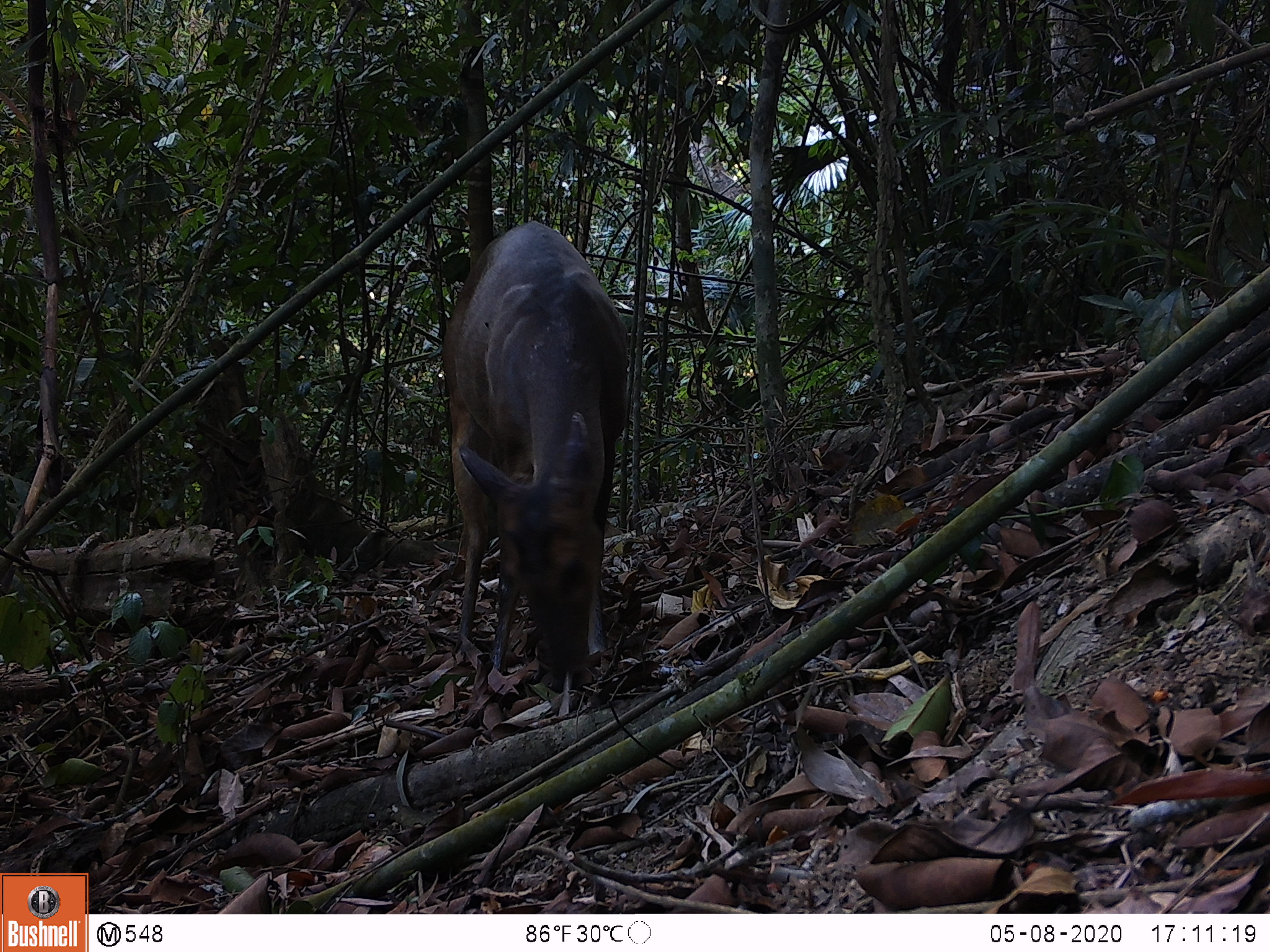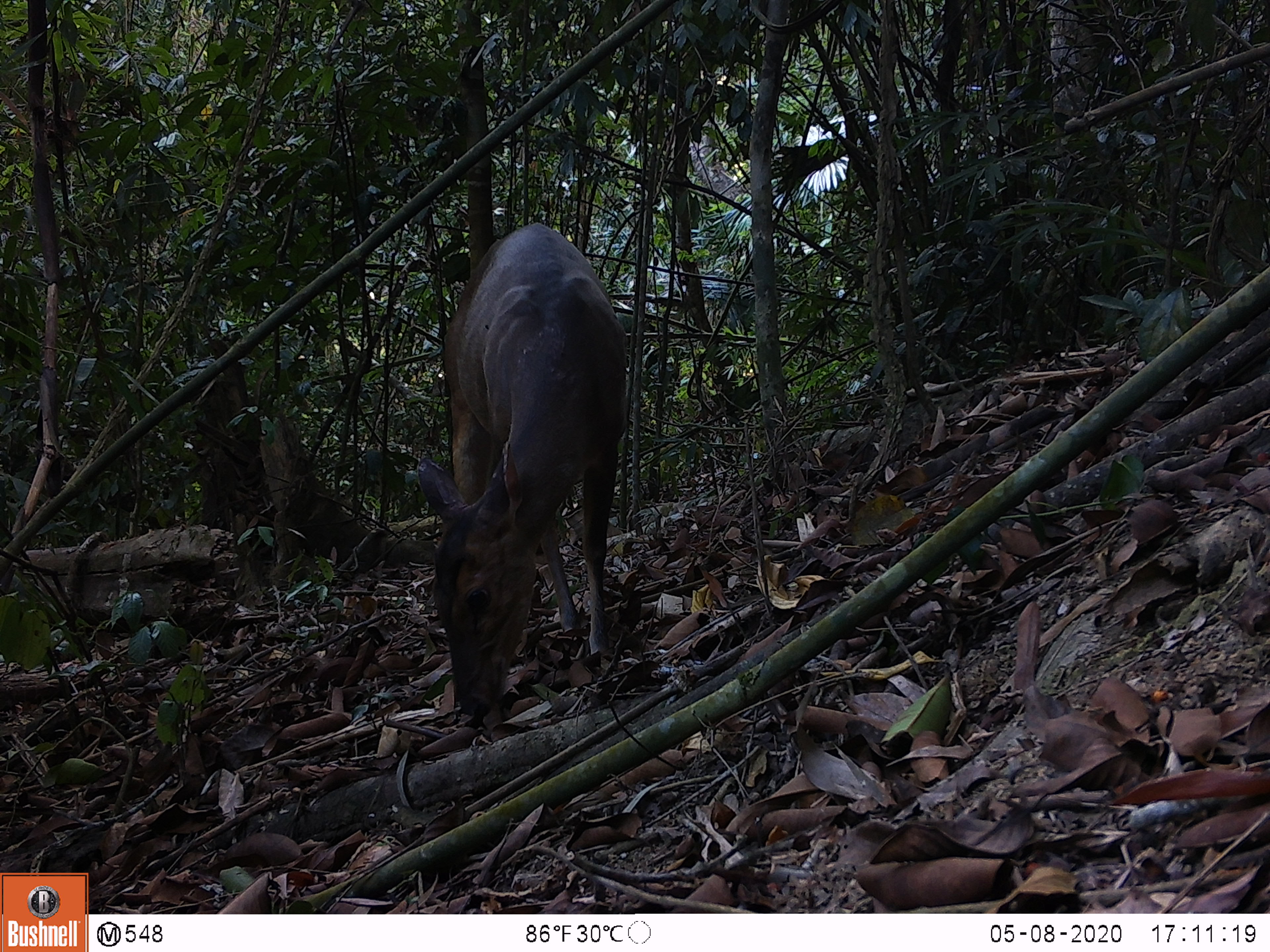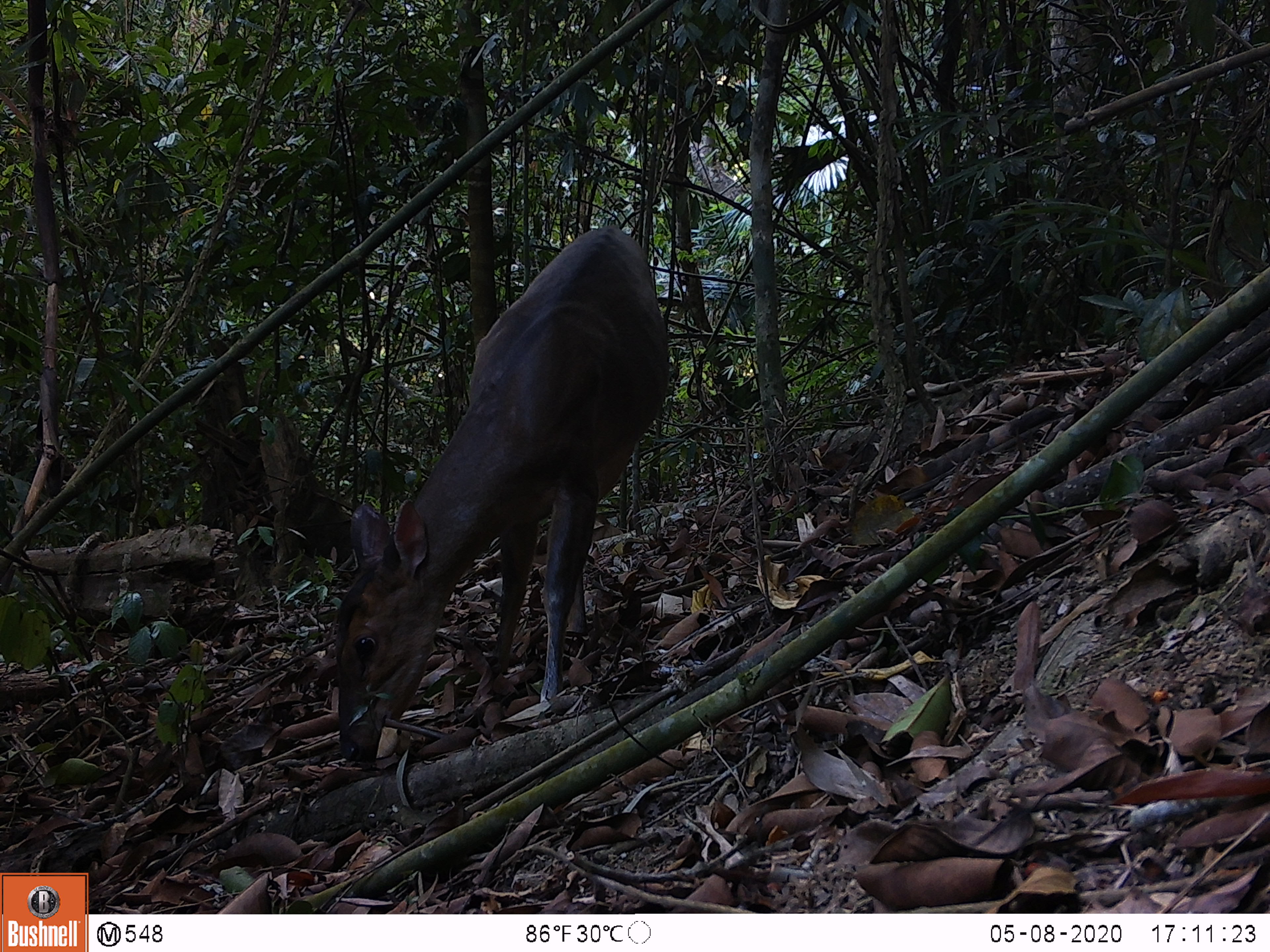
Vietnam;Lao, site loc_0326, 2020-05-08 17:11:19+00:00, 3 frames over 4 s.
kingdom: Animalia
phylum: Chordata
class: Mammalia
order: Artiodactyla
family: Cervidae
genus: Muntiacus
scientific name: Muntiacus vuquangensis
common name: large-antlered muntjac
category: large antlered muntjac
Large antlered muntjac (large-antlered muntjac) (Muntiacus vuquangensis). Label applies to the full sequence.